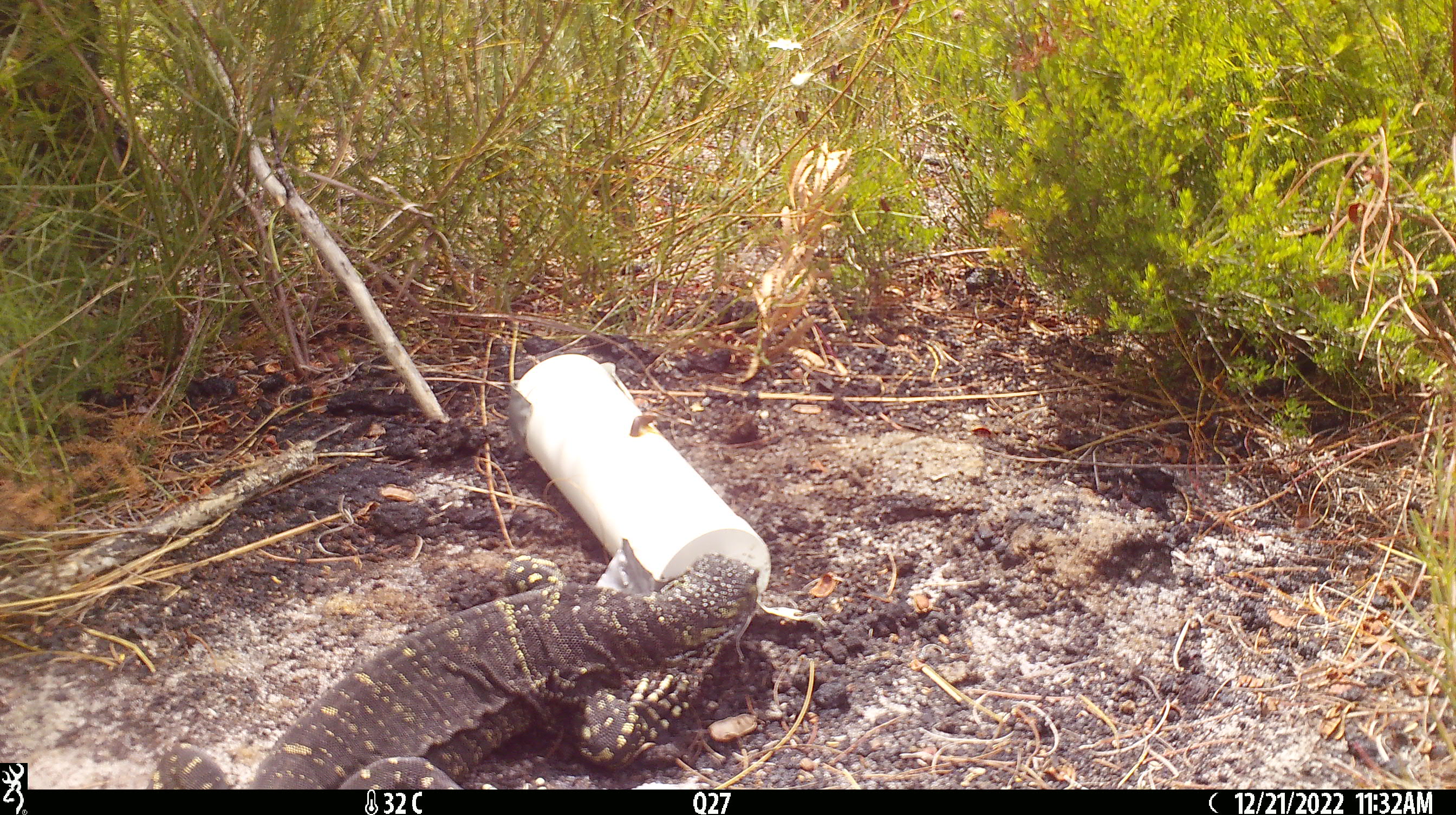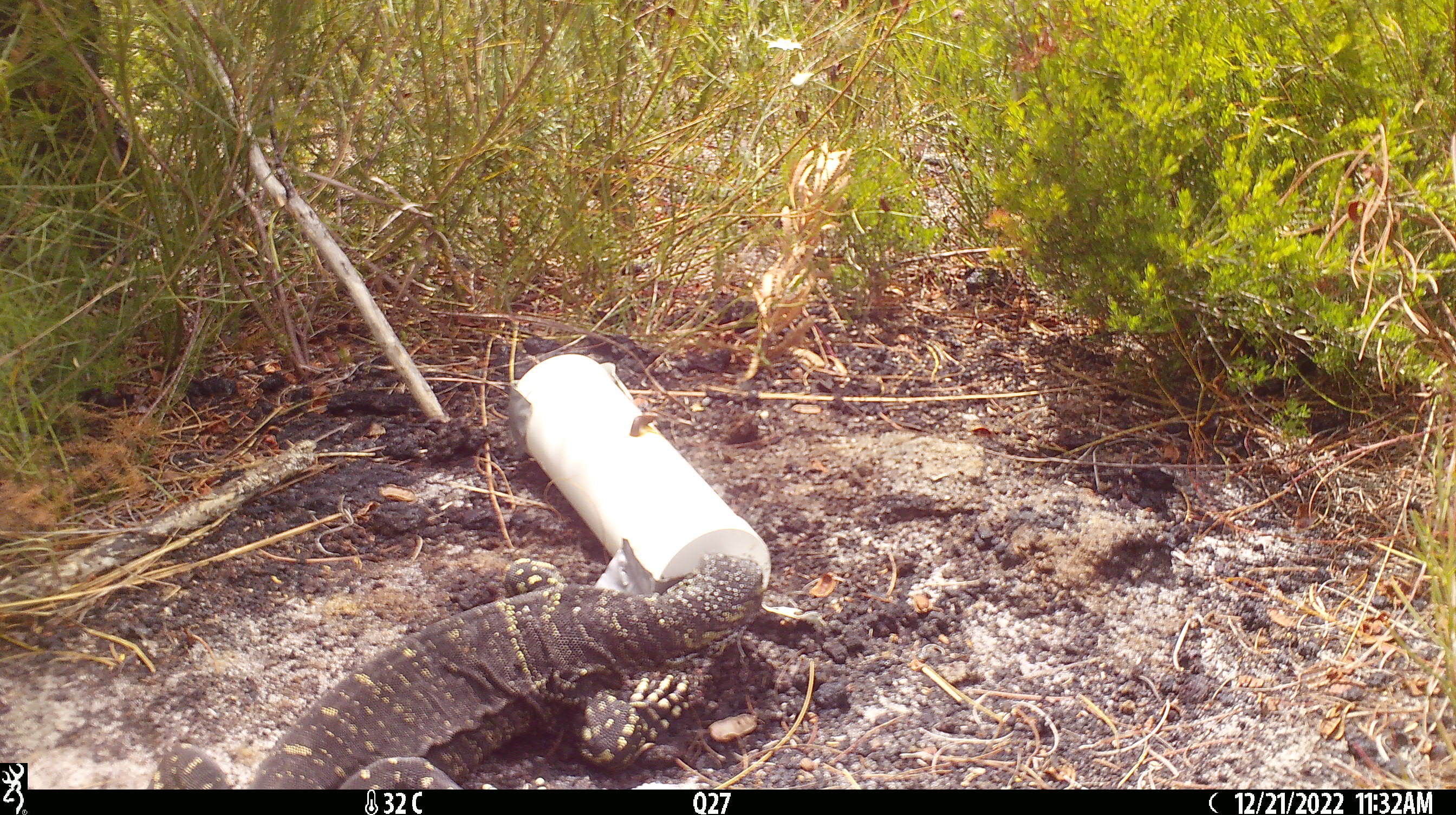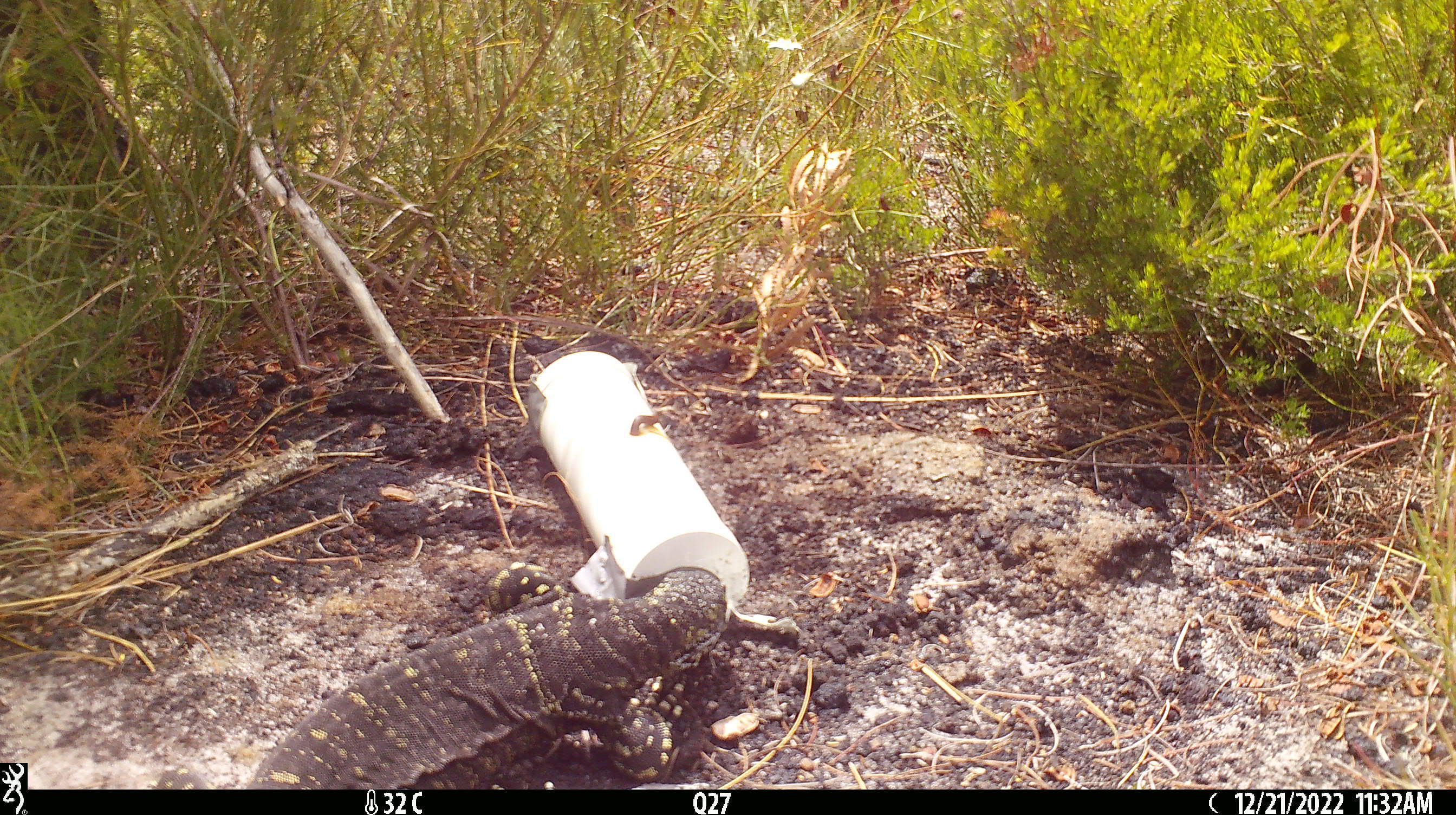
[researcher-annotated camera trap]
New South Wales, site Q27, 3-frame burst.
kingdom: Animalia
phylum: Chordata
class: Reptilia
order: Squamata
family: Varanidae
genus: Varanus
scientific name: Varanus varius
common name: lace monitor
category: goanna